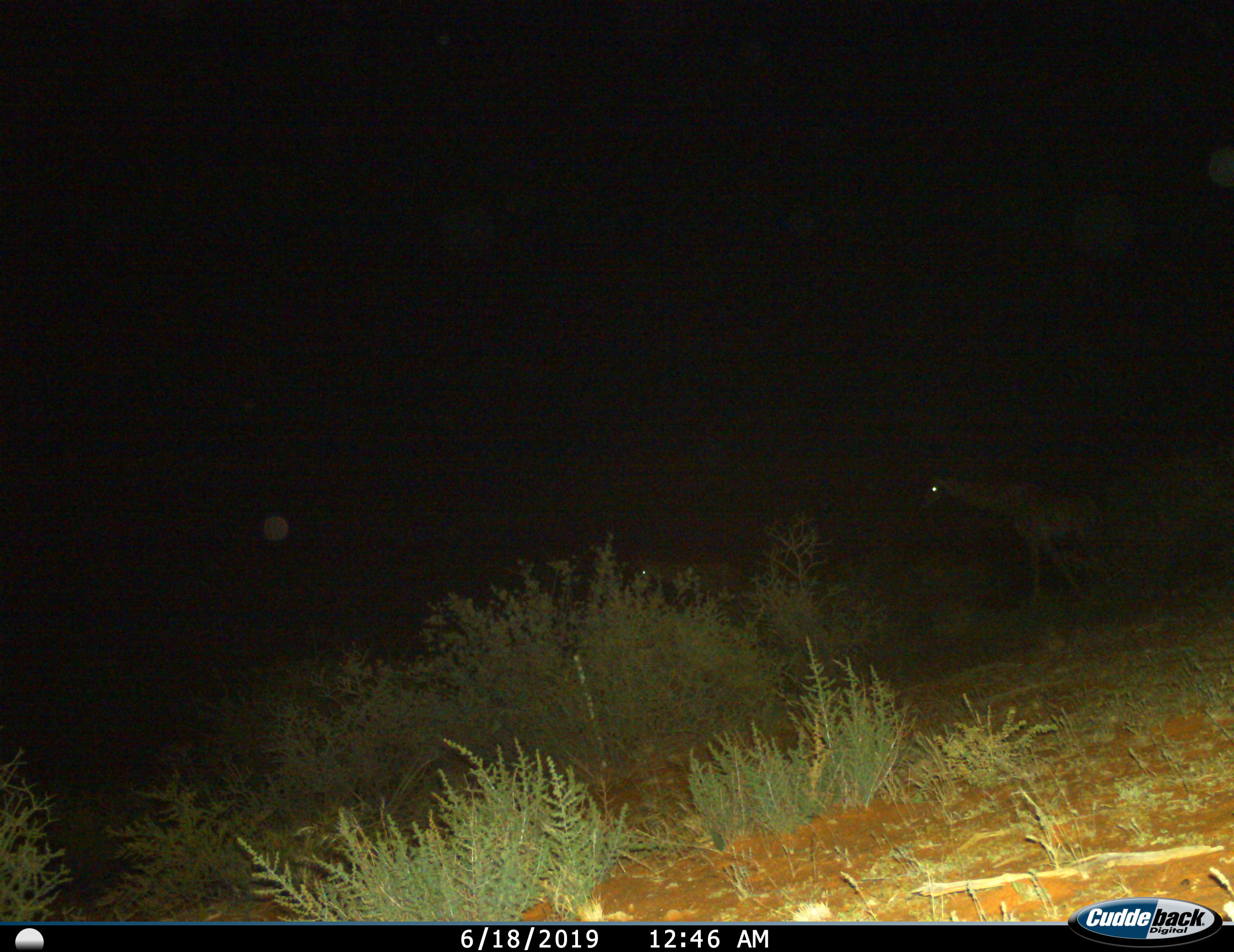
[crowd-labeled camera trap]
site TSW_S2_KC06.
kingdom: Animalia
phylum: Chordata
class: Mammalia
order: Artiodactyla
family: Giraffidae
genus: Giraffa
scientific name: Giraffa camelopardalis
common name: giraffe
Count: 2.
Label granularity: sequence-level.